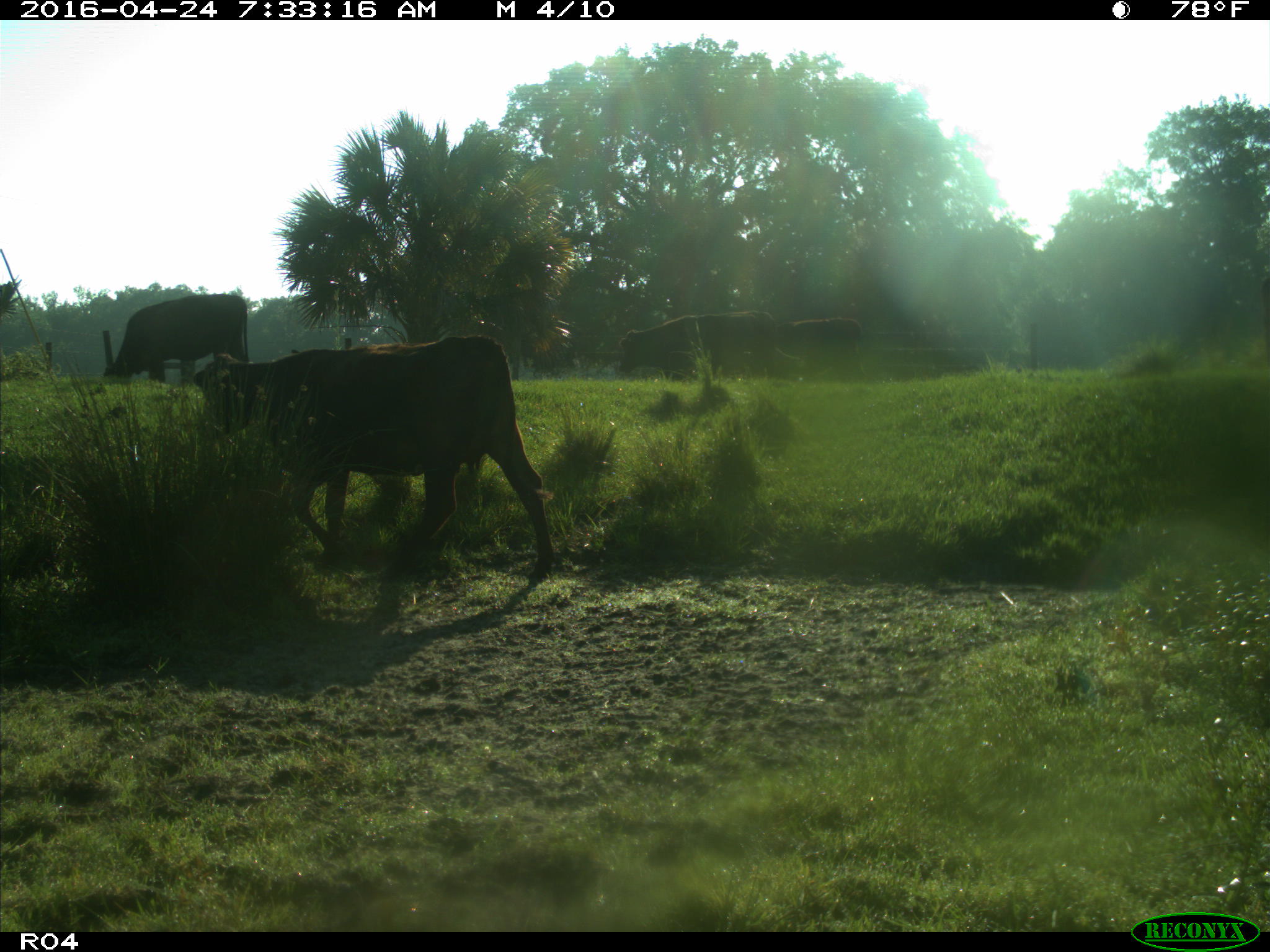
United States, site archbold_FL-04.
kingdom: Animalia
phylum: Chordata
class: Mammalia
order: Artiodactyla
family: Bovidae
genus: Bos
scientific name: Bos taurus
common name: domestic cow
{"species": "Bos taurus (domestic cow)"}